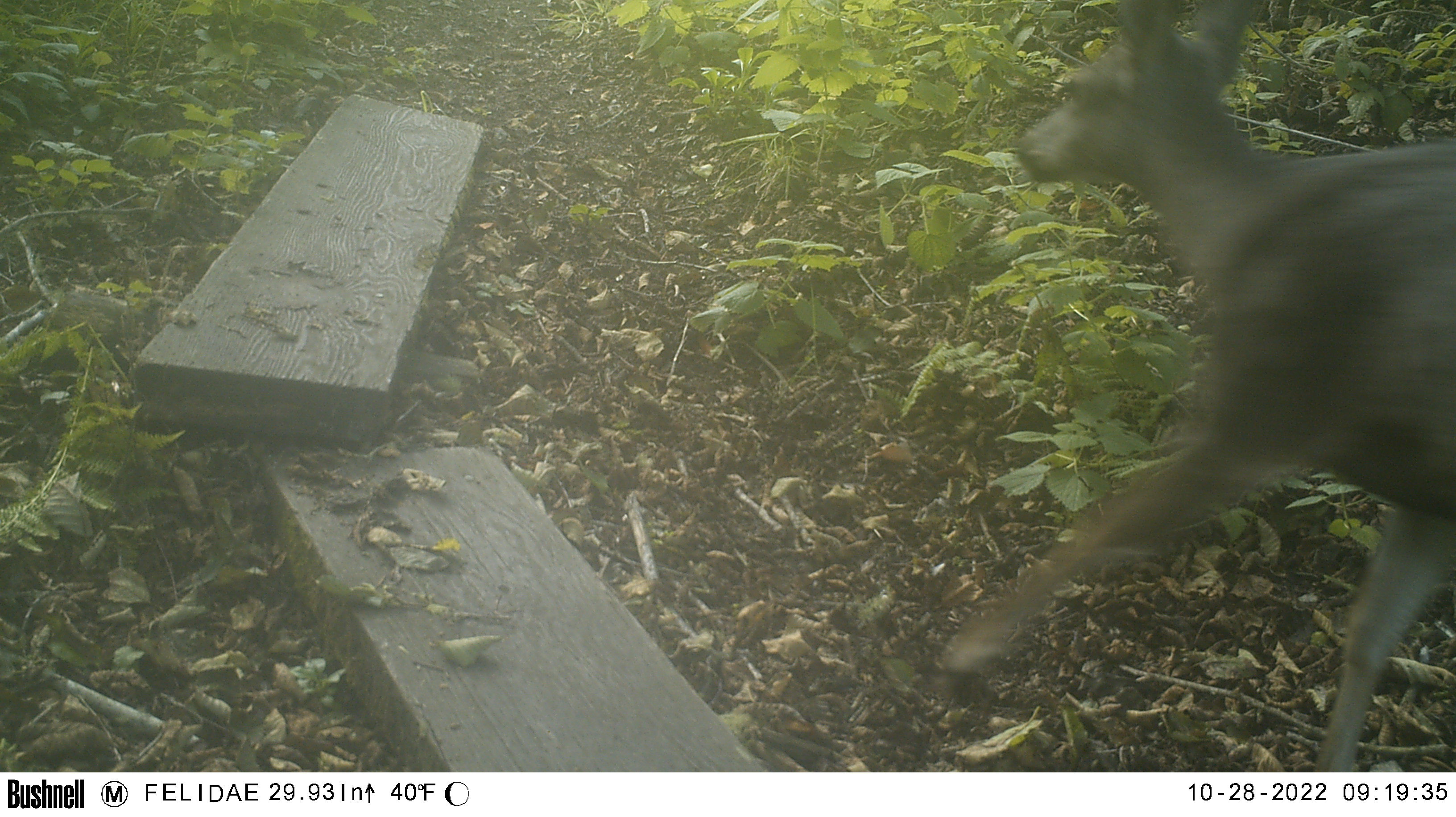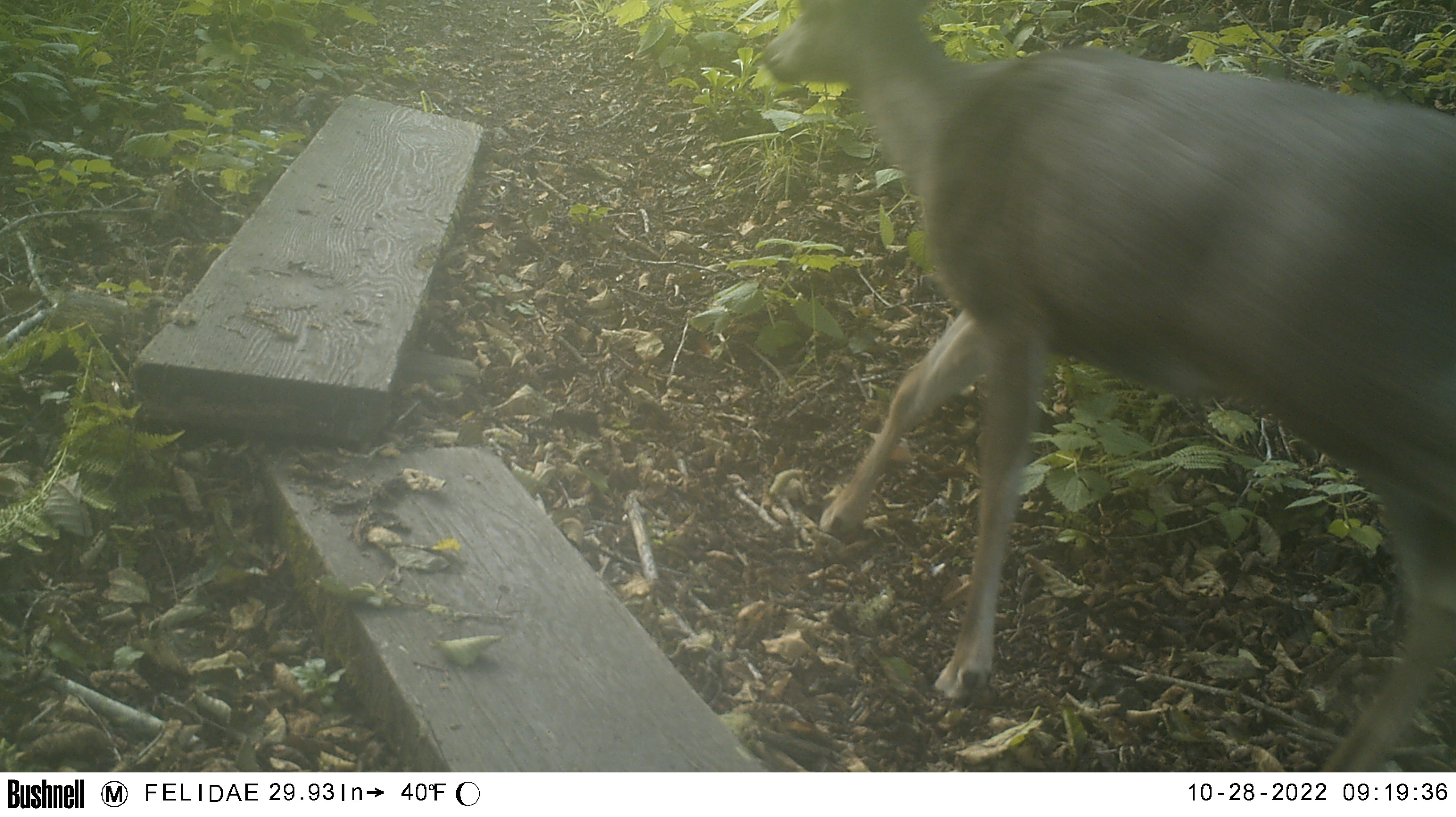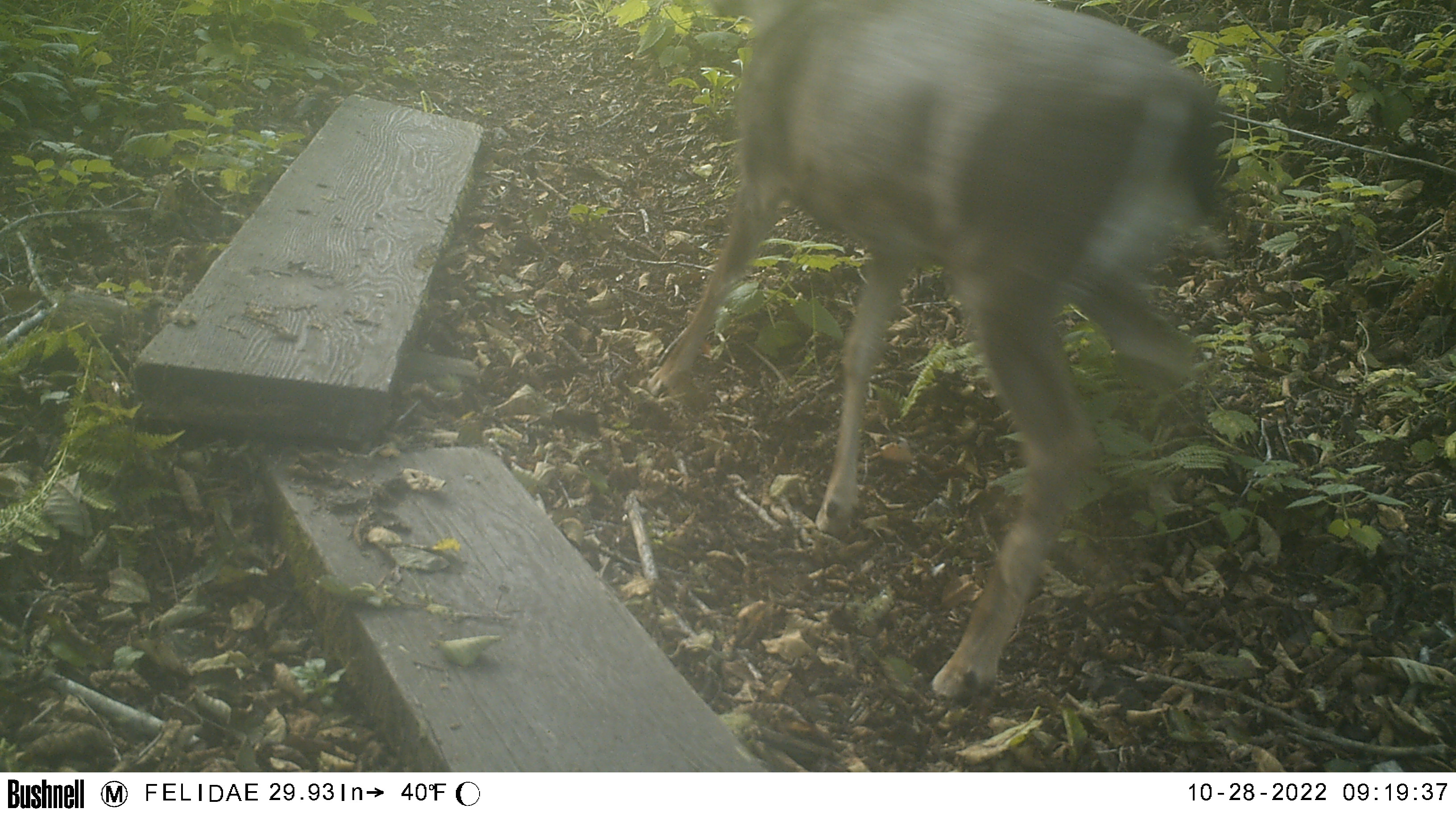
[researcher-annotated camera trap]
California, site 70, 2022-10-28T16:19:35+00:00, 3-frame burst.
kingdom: Animalia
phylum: Chordata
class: Mammalia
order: Artiodactyla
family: Cervidae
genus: Odocoileus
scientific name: Odocoileus hemionus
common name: mule deer